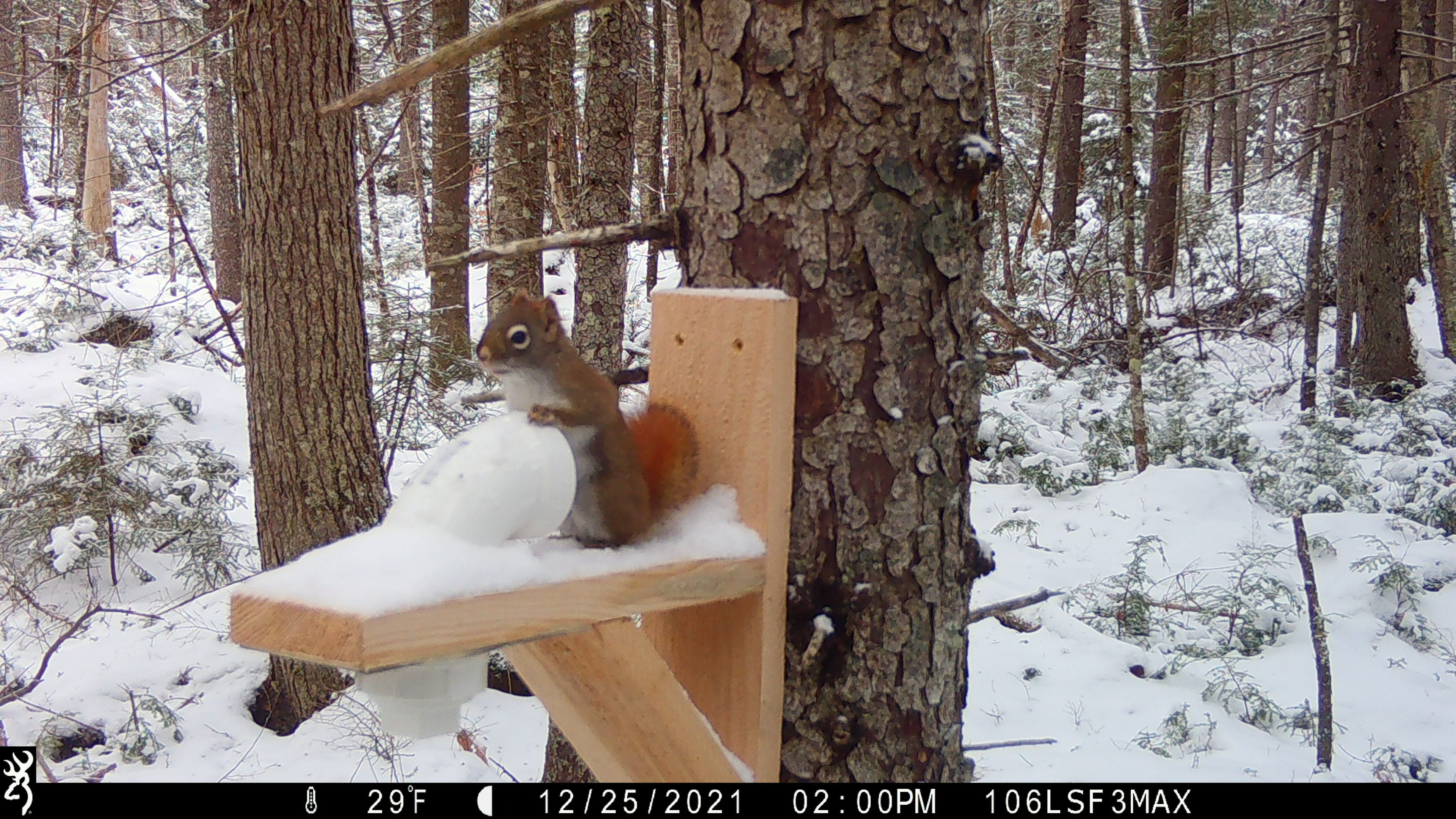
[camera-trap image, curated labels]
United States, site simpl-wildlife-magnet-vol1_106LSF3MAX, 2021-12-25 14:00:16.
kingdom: Animalia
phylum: Chordata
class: Mammalia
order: Rodentia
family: Sciuridae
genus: Tamiasciurus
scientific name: Tamiasciurus hudsonicus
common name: red squirrel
Red squirrel (Tamiasciurus hudsonicus).